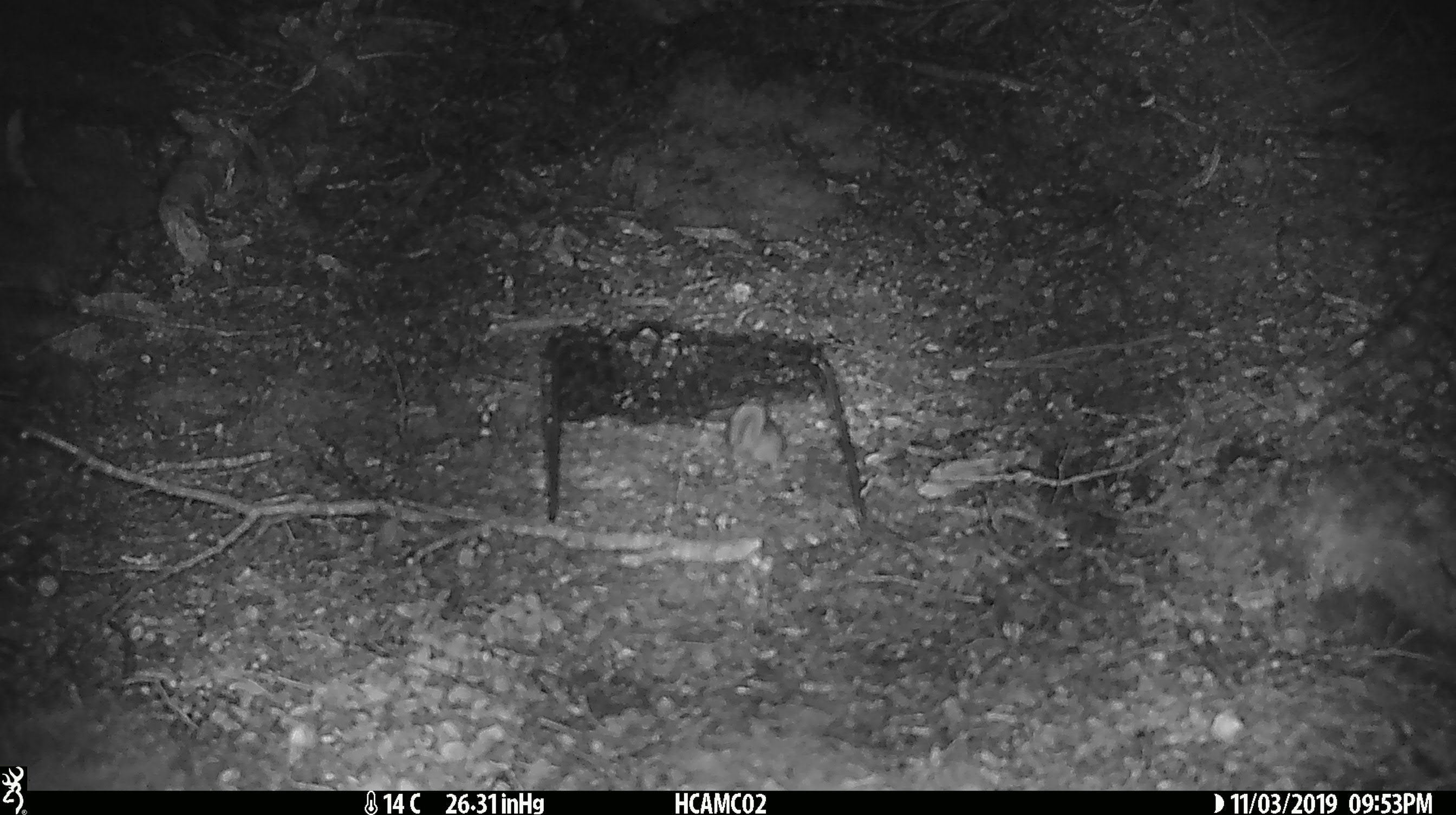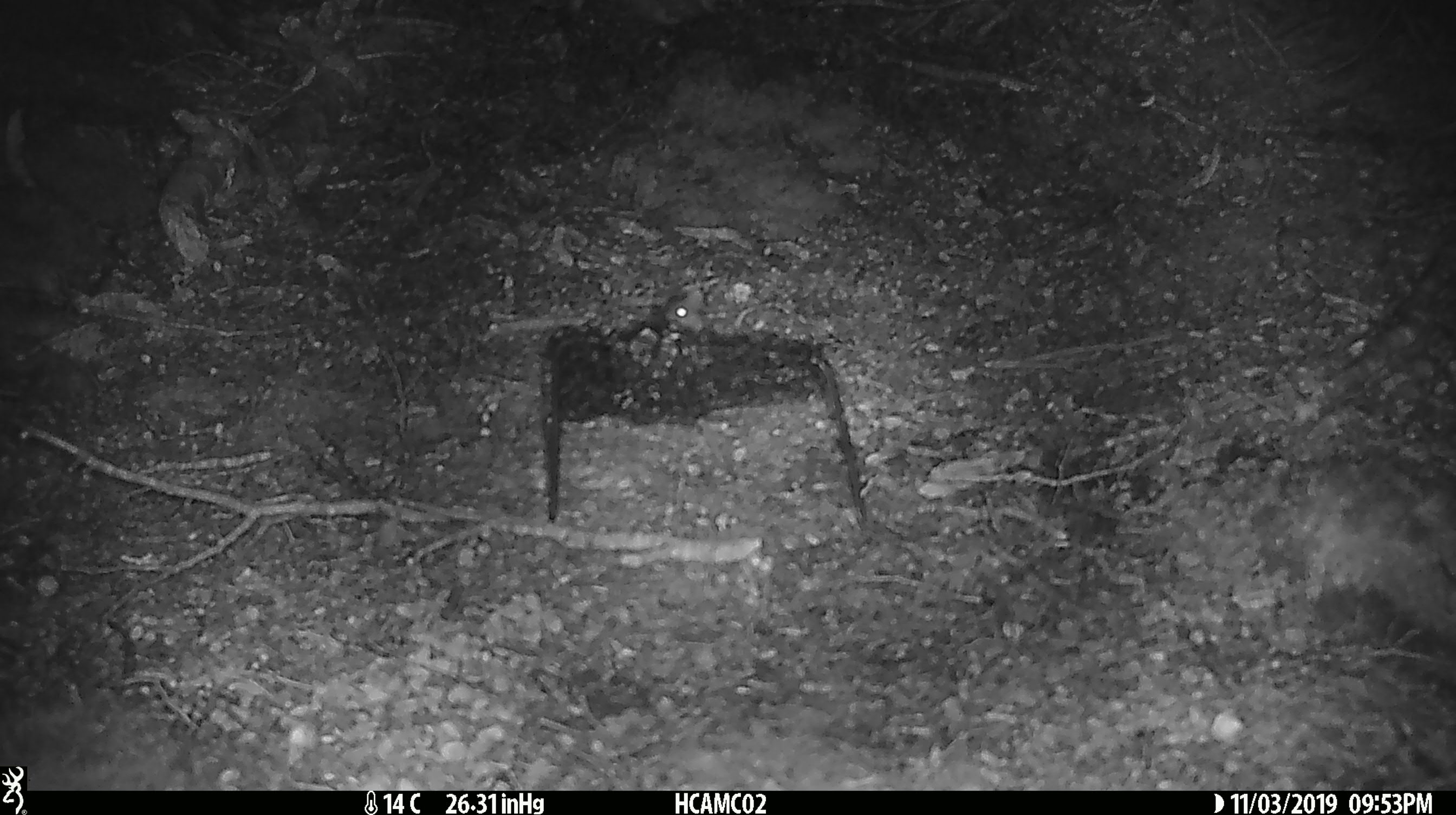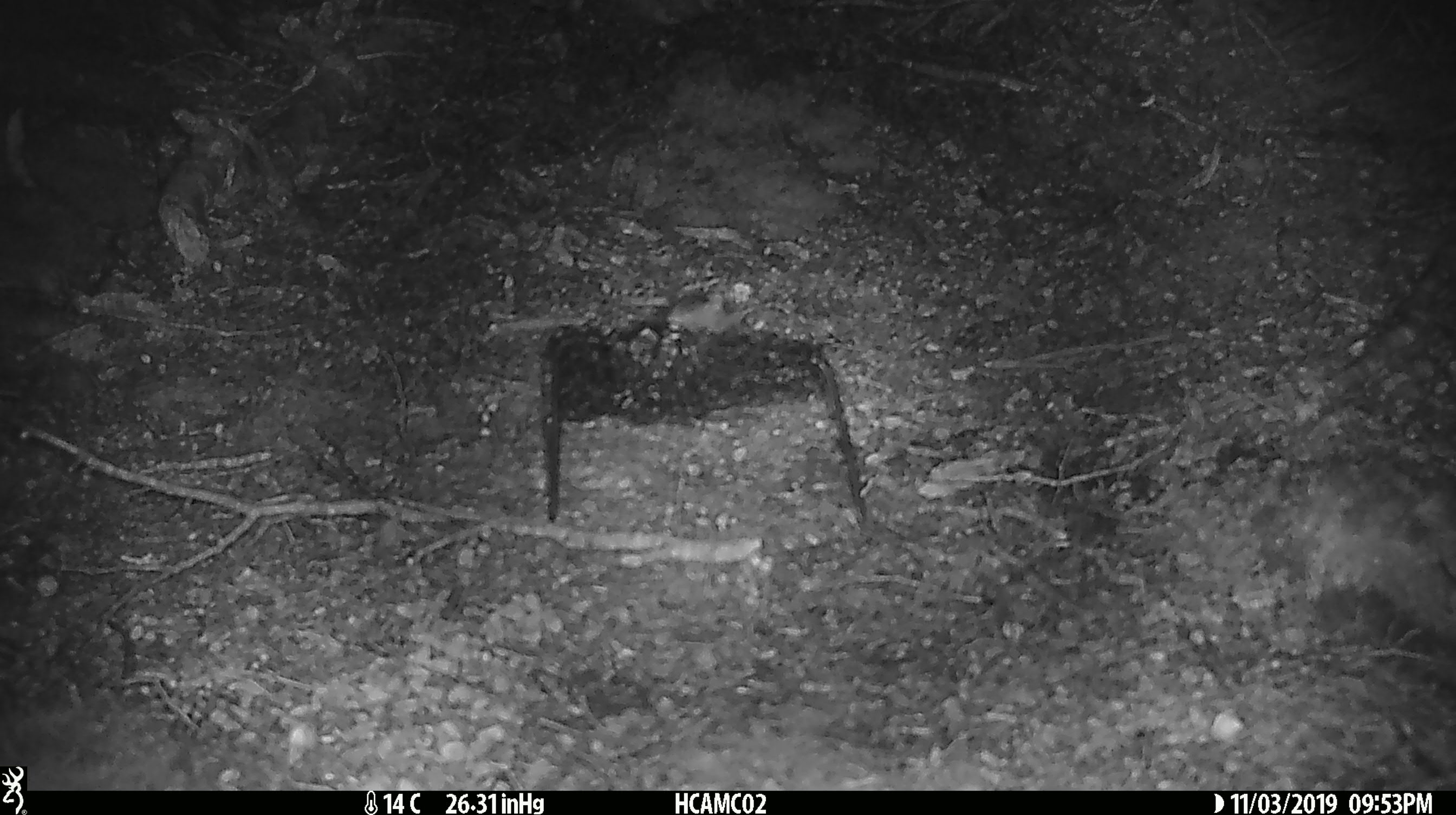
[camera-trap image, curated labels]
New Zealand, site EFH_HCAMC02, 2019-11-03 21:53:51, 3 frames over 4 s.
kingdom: Animalia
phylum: Chordata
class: Mammalia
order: Rodentia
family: Muridae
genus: Mus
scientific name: Mus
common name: mouse